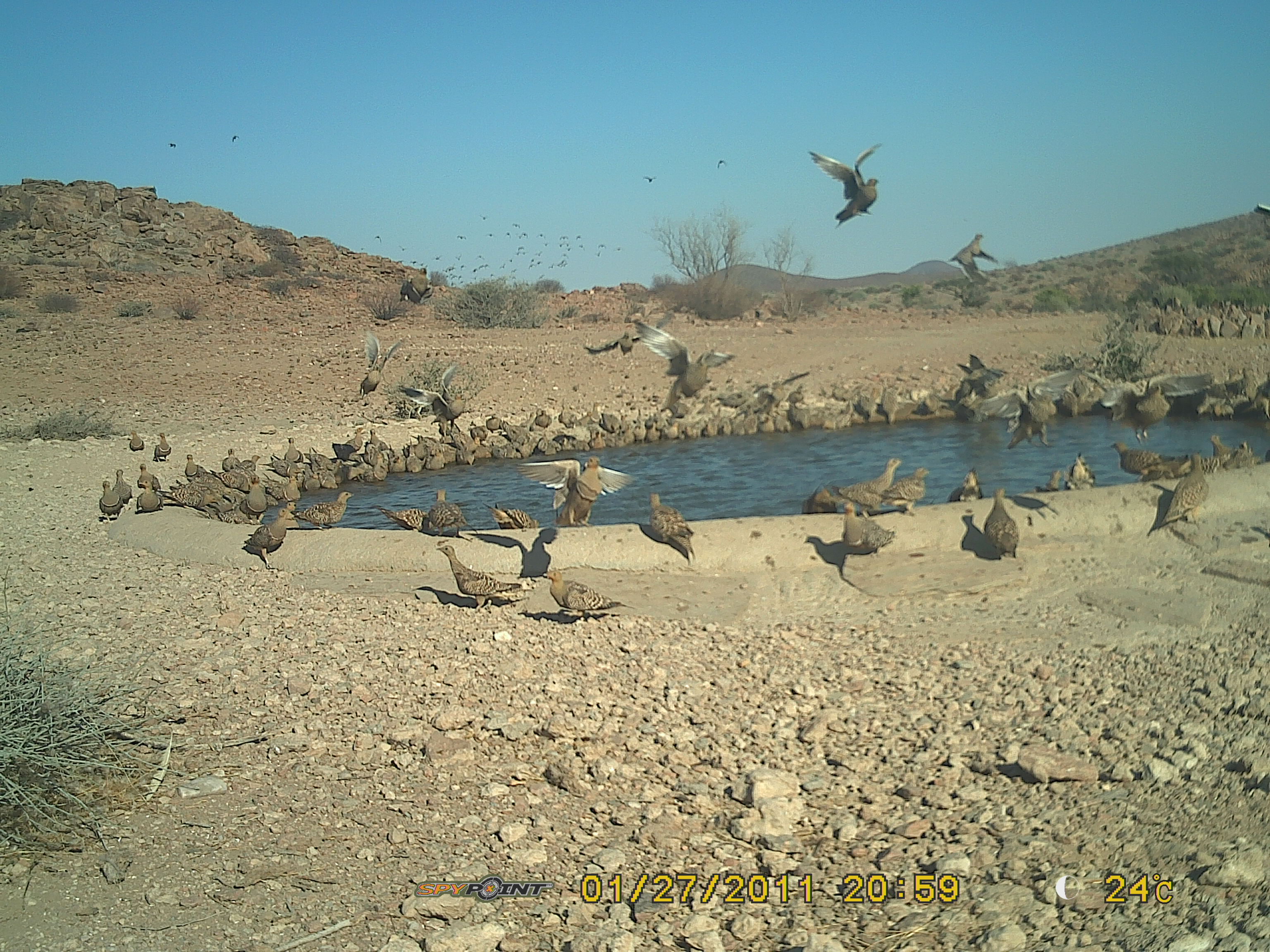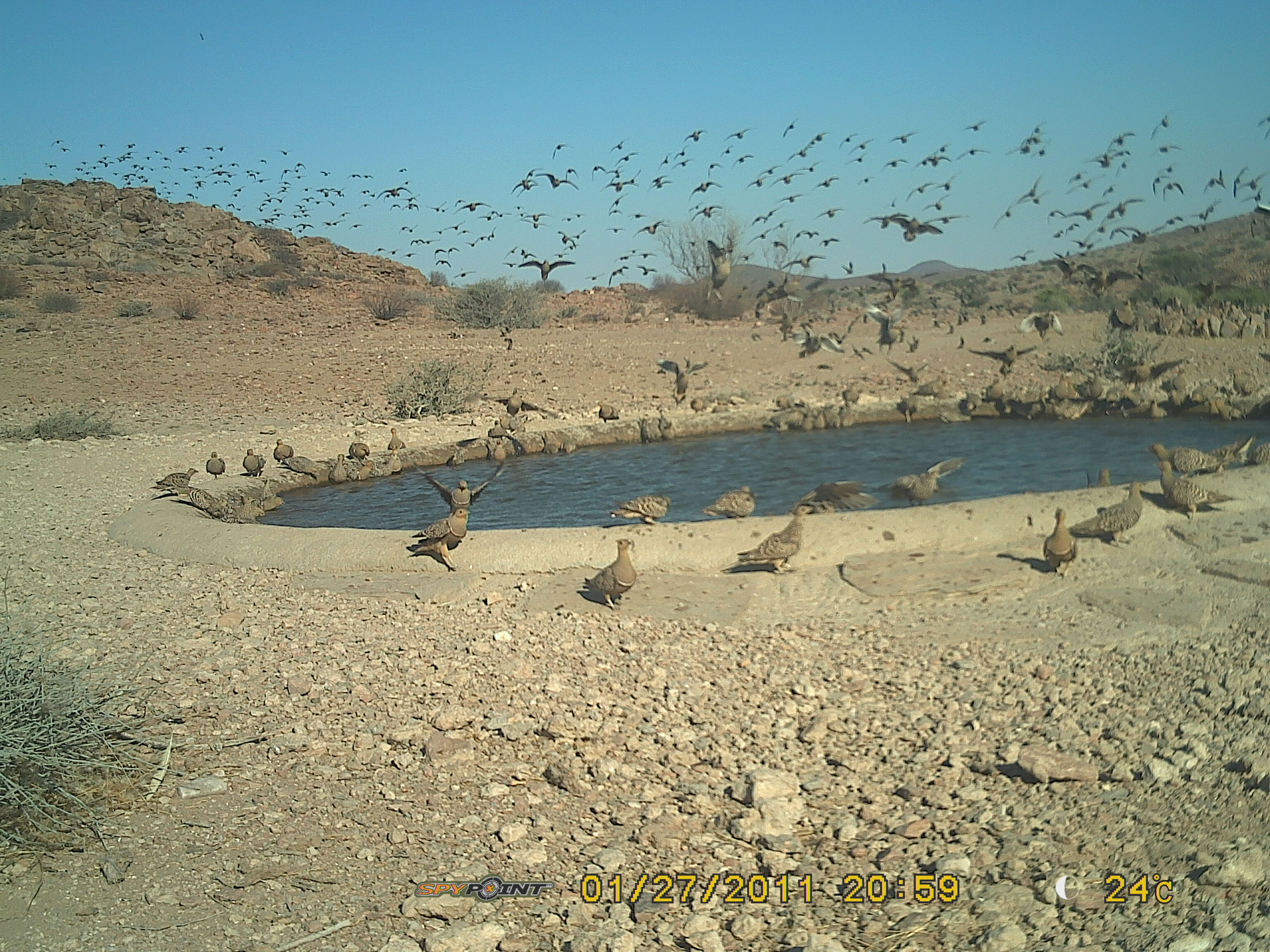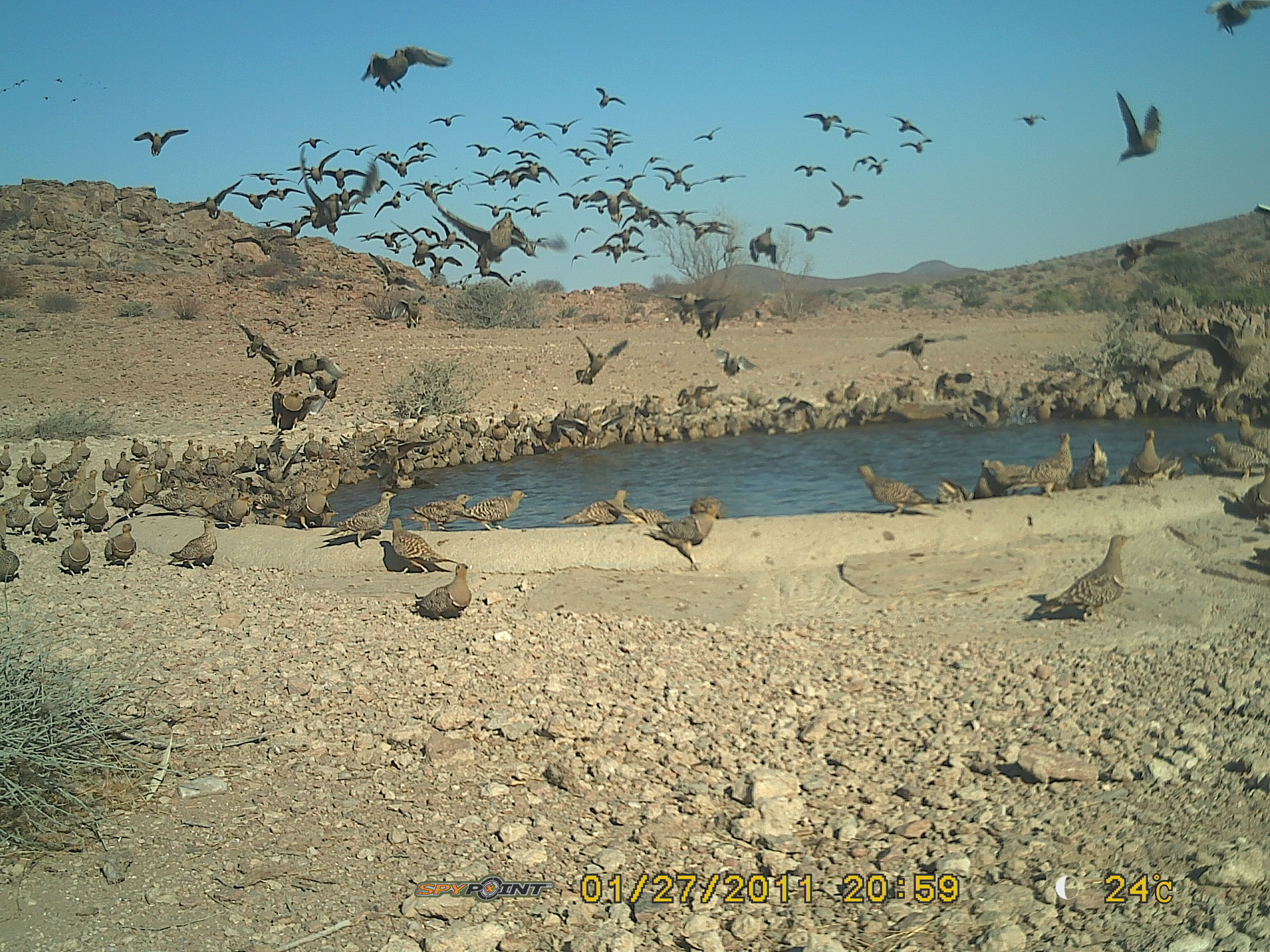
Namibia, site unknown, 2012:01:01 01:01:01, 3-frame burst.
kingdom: Animalia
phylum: Chordata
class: Aves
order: Pterocliformes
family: Pteroclidae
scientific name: Pteroclidae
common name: sandgrouse